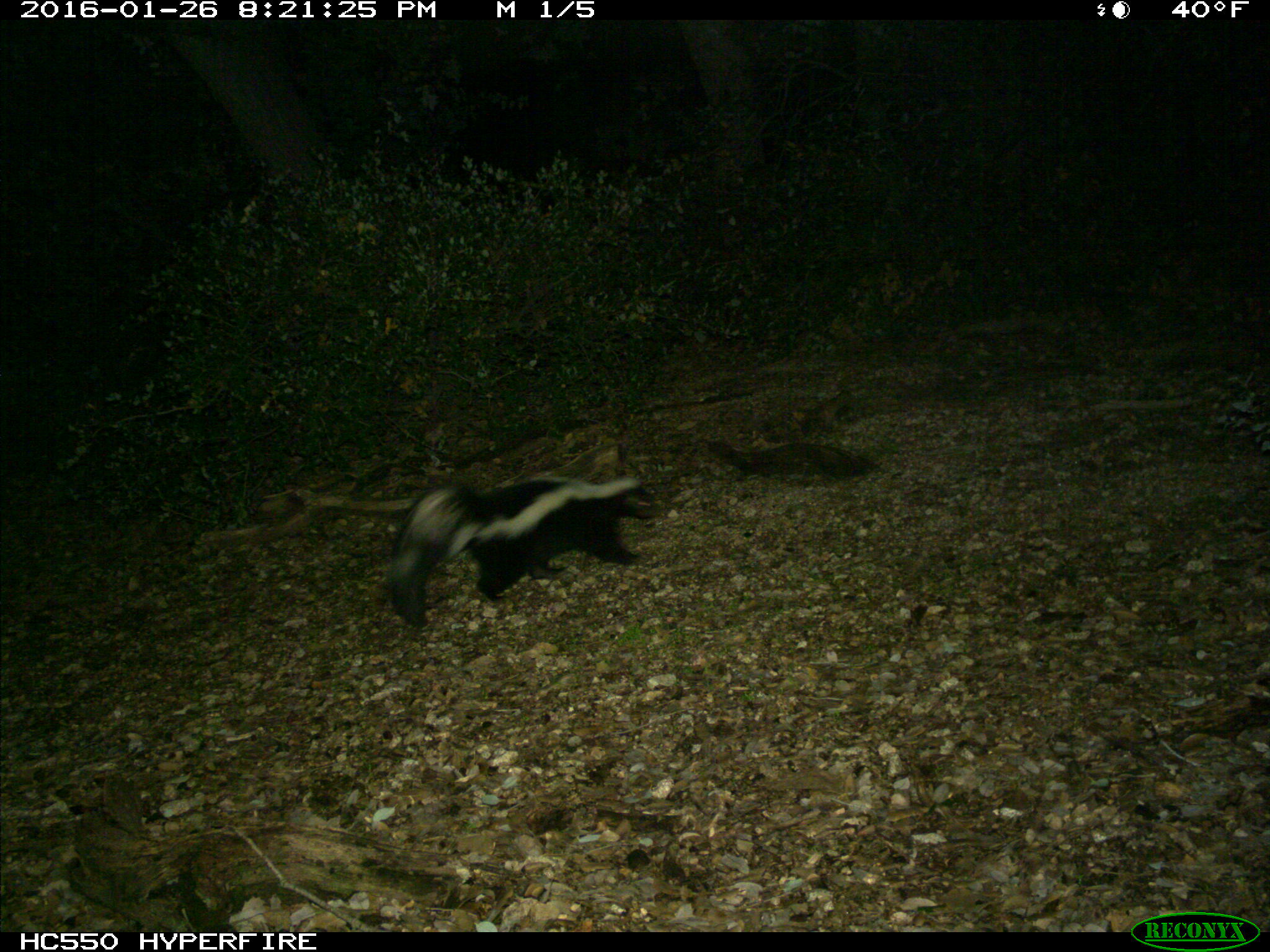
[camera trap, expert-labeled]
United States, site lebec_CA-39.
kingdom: Animalia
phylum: Chordata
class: Mammalia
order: Carnivora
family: Mephitidae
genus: Mephitis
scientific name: Mephitis mephitis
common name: striped skunk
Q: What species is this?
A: Mephitis mephitis (striped skunk).